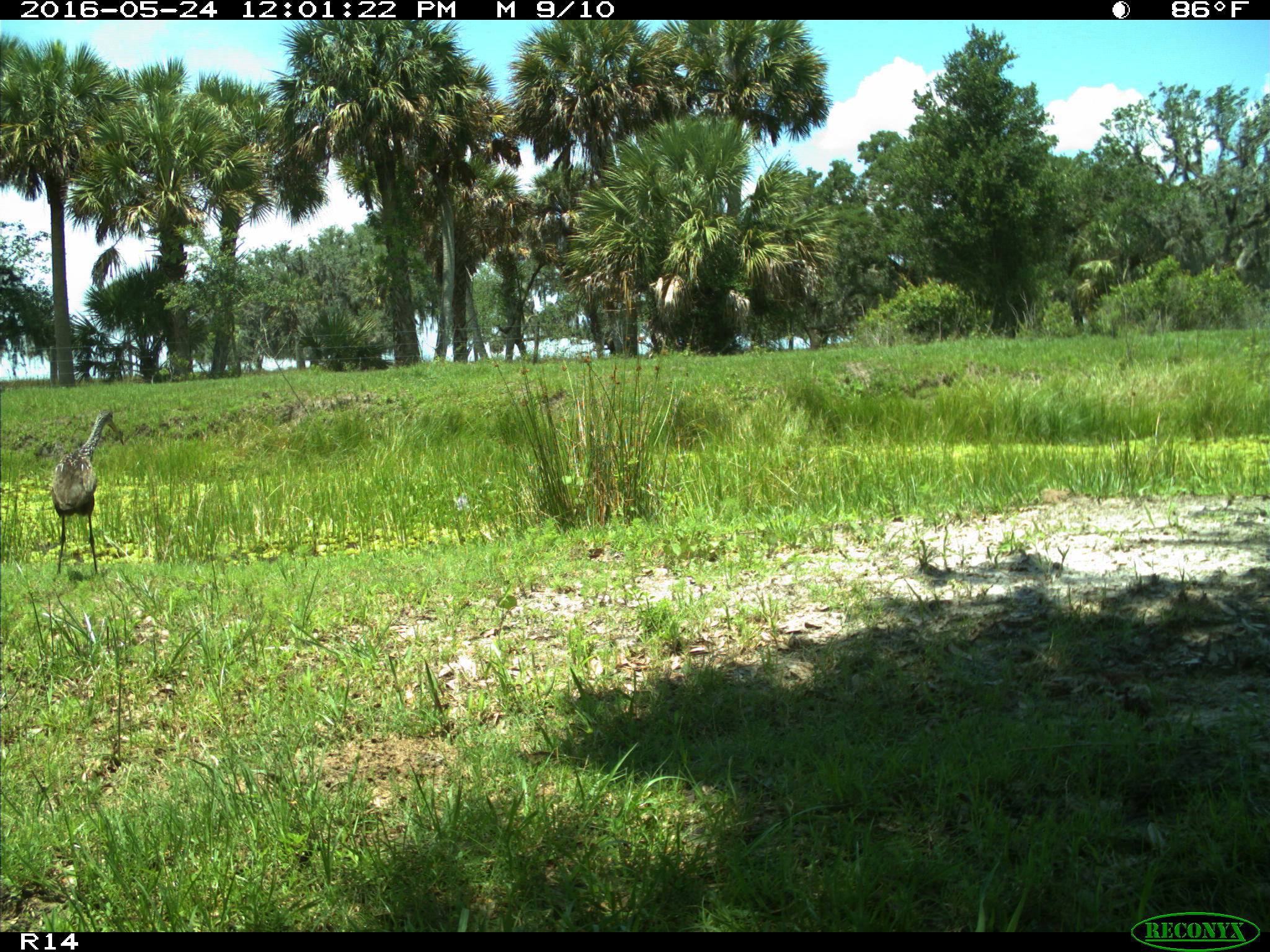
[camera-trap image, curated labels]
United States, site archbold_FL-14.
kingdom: Animalia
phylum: Chordata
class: Aves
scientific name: Aves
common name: birds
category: unidentified bird